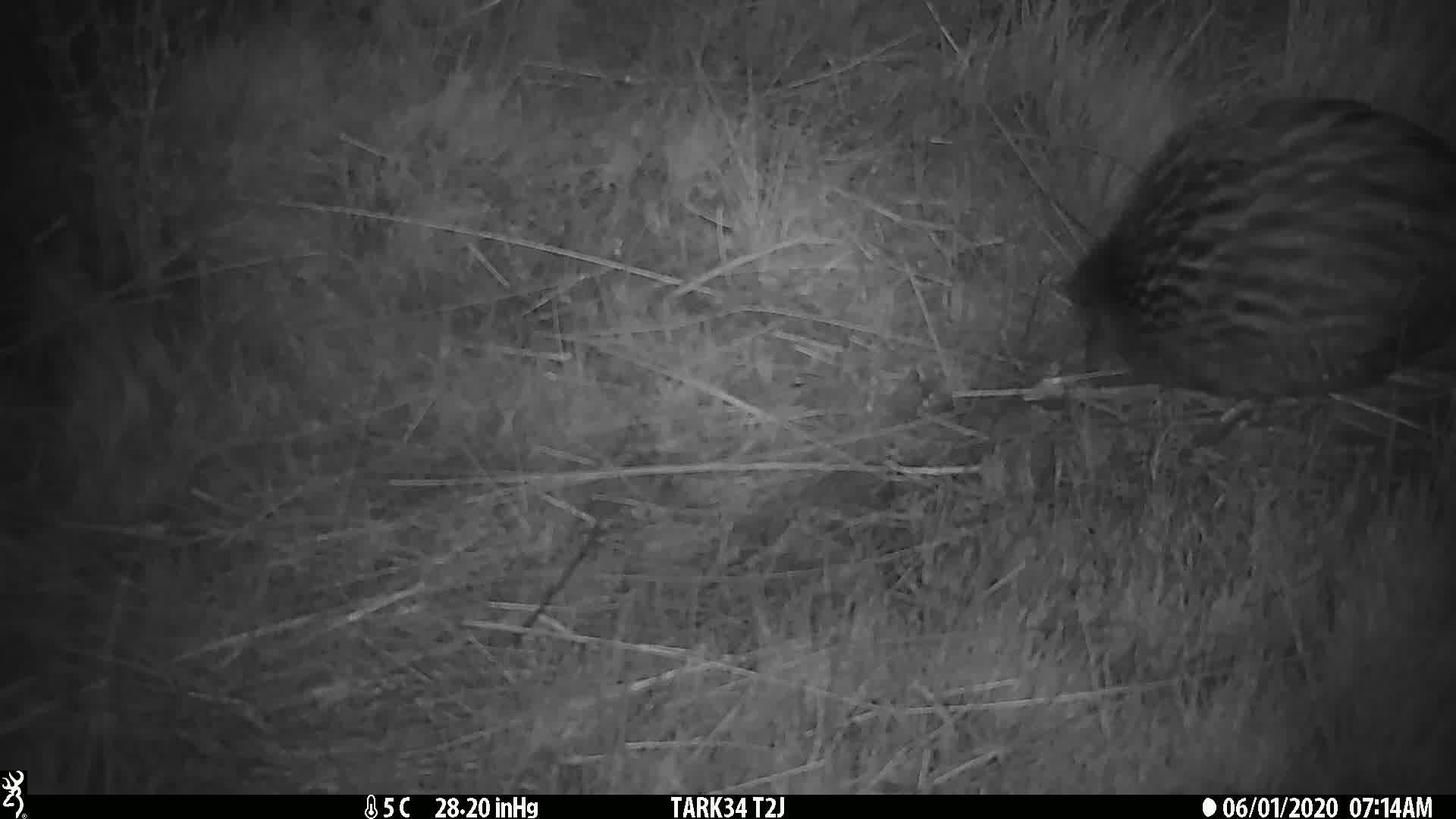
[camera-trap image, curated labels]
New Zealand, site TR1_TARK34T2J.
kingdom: Animalia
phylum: Chordata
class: Aves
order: Gruiformes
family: Rallidae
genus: Gallirallus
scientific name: Gallirallus australis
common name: weka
Weka (Gallirallus australis).